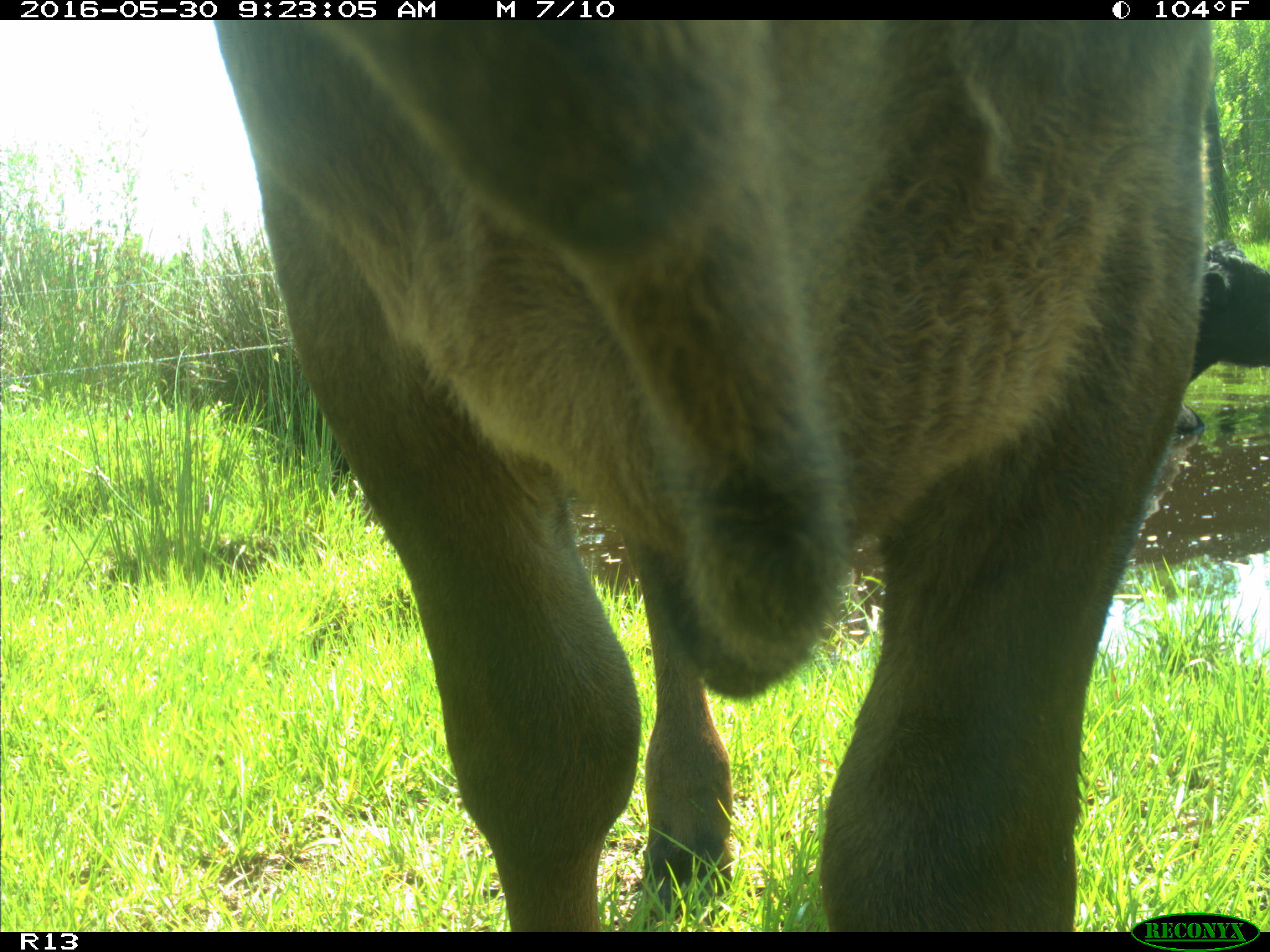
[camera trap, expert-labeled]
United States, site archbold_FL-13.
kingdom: Animalia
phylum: Chordata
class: Mammalia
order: Artiodactyla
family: Bovidae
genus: Bos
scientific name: Bos taurus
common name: domestic cow